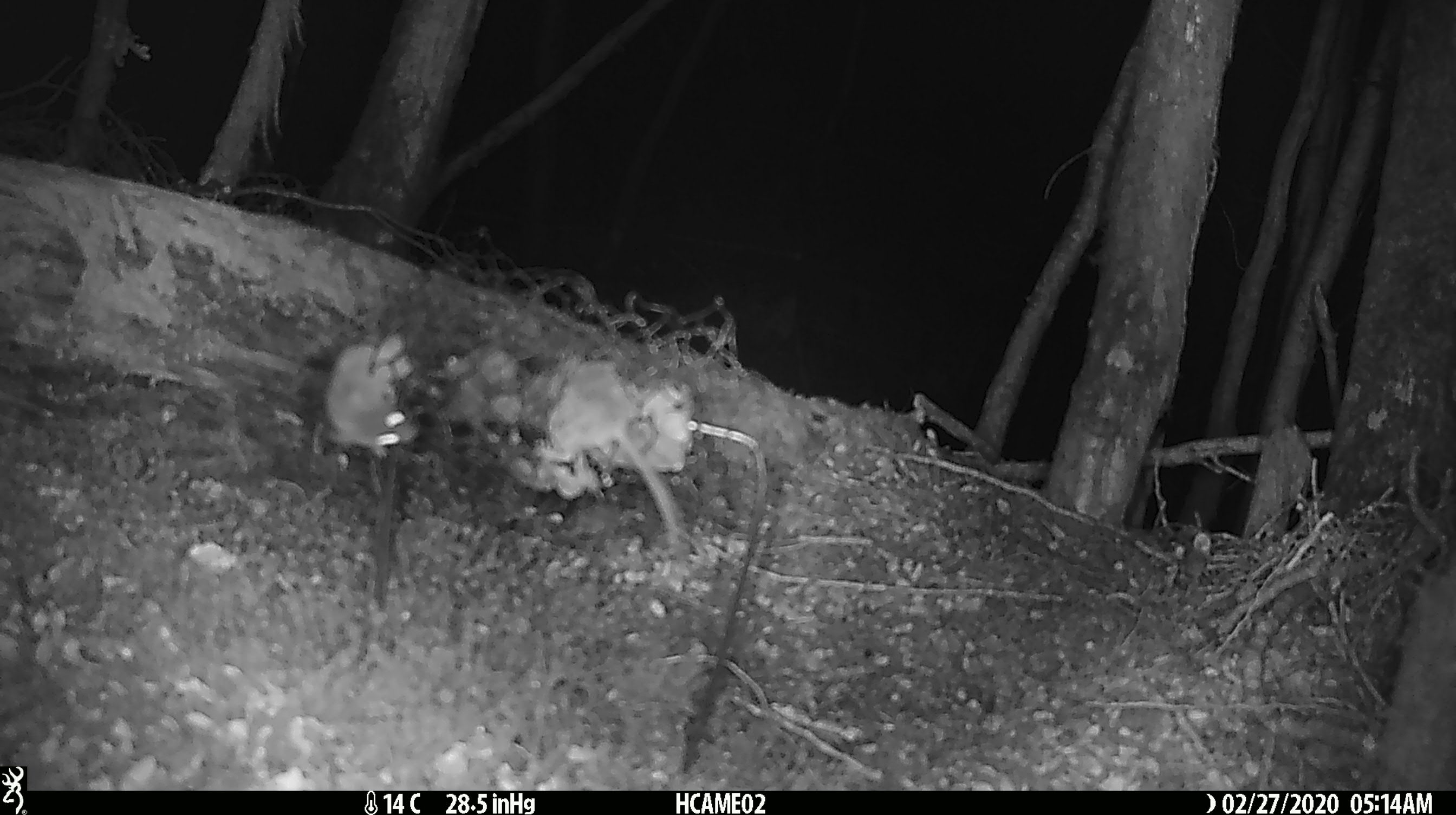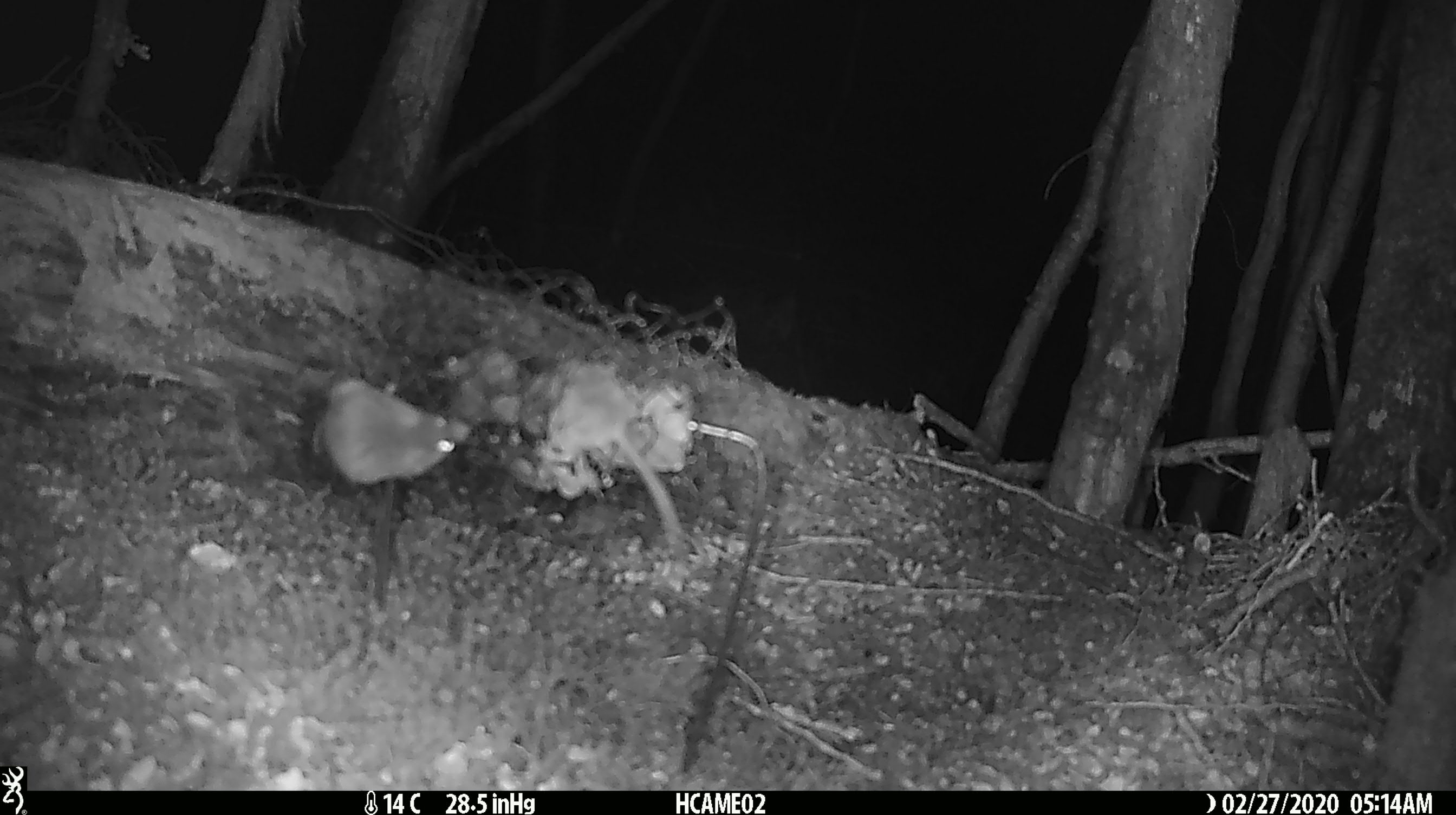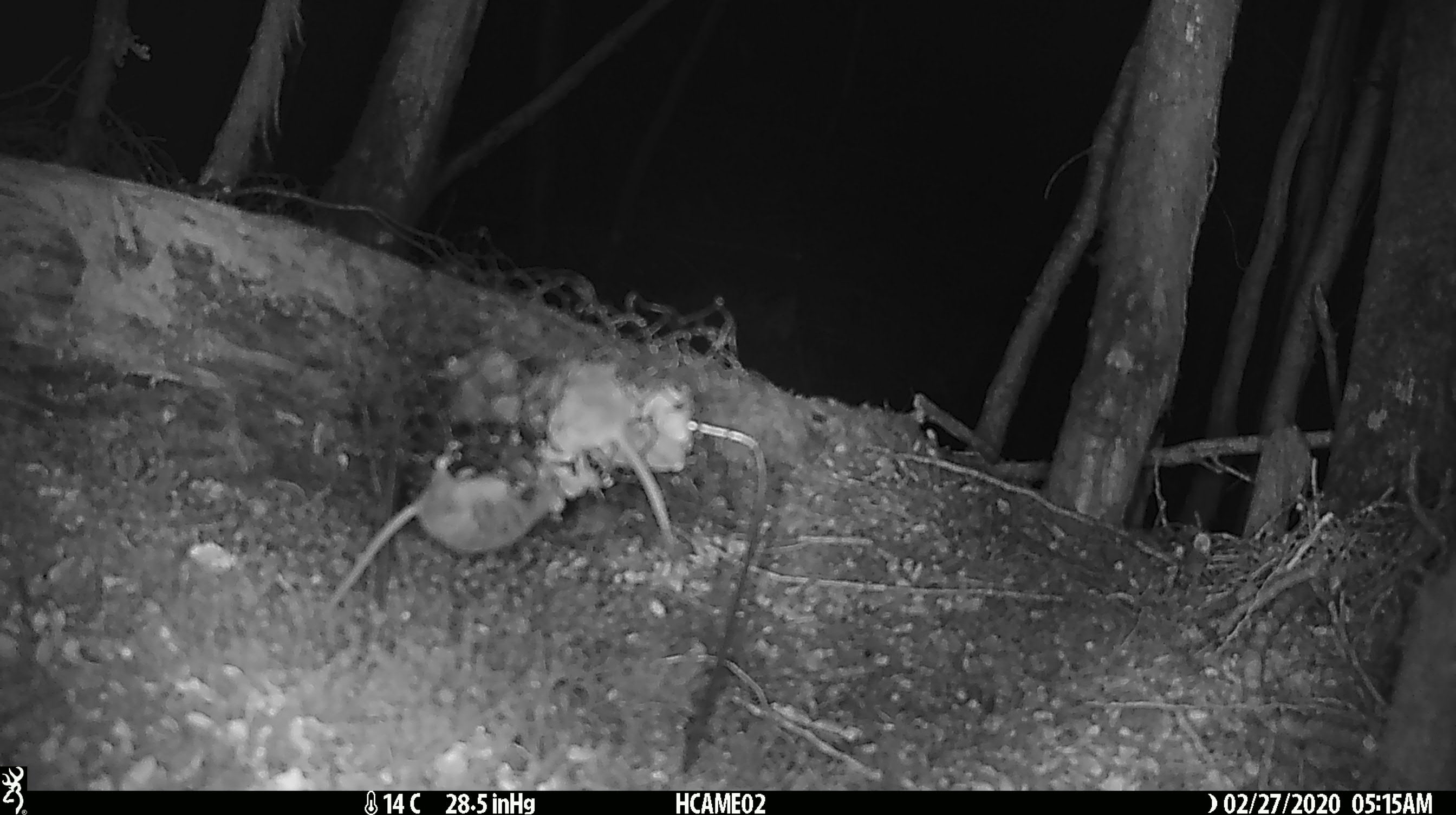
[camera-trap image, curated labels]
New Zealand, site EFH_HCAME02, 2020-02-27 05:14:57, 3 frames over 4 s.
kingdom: Animalia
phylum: Chordata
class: Mammalia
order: Rodentia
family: Muridae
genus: Mus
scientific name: Mus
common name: mouse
Mouse (Mus).